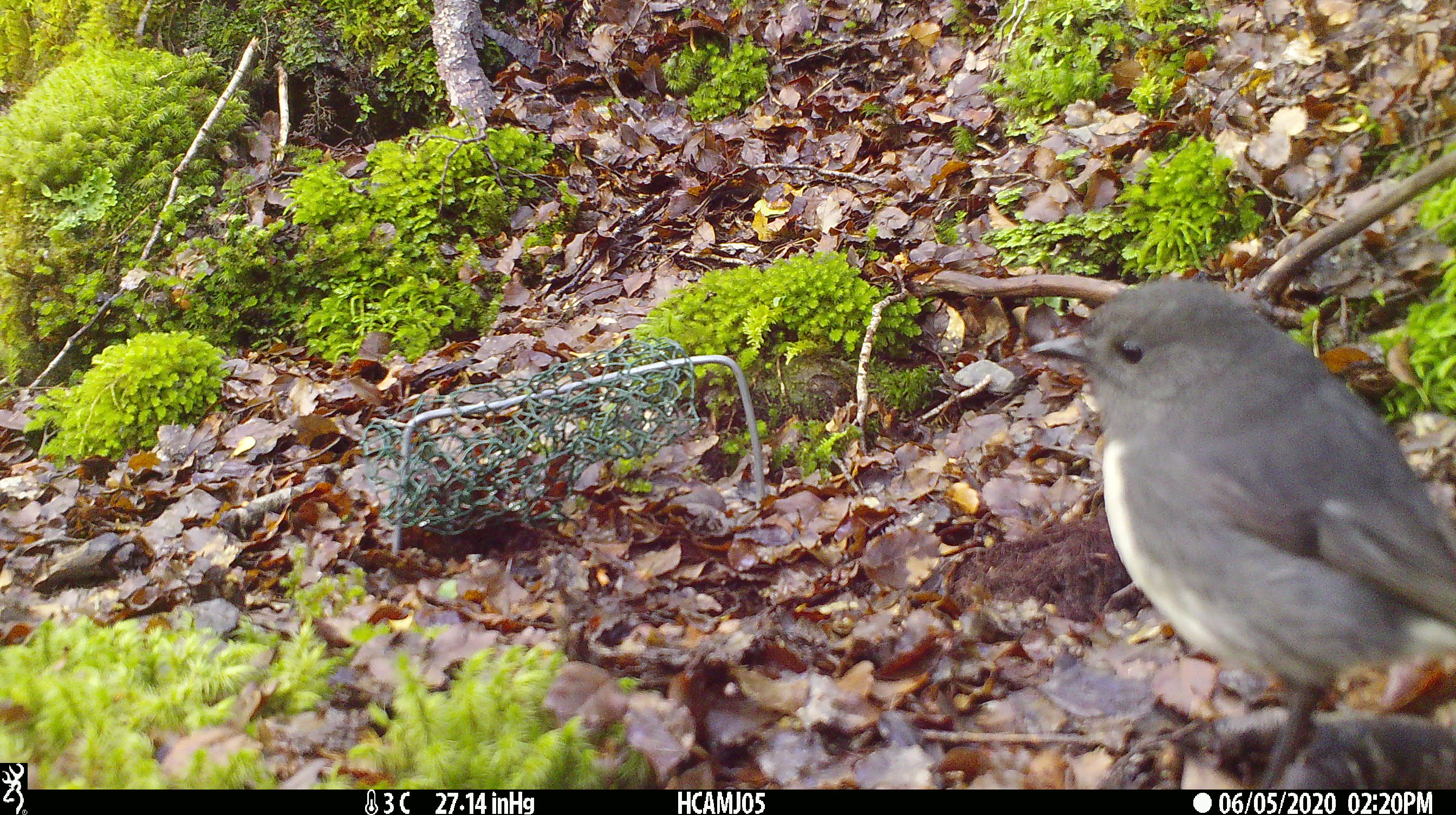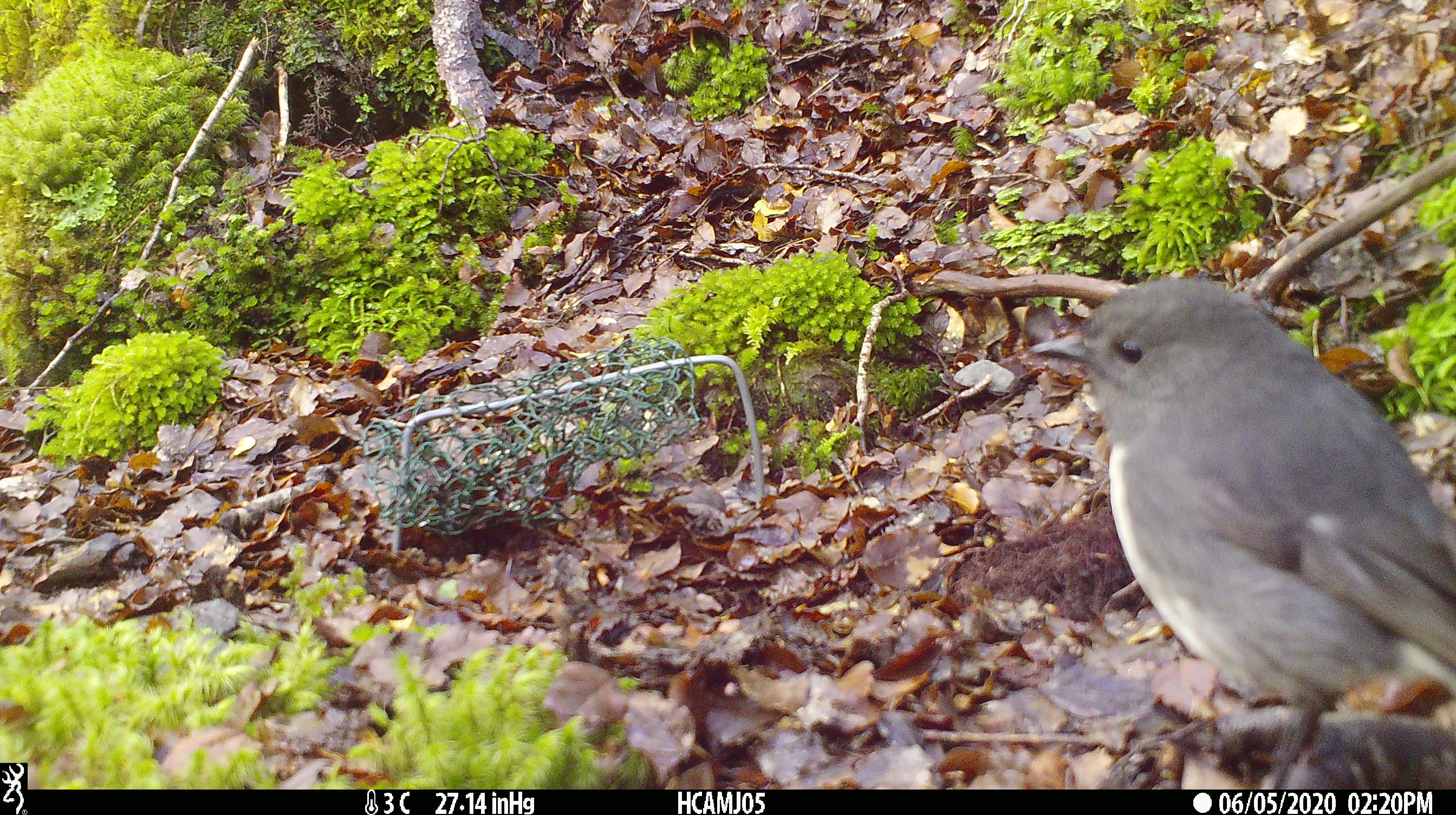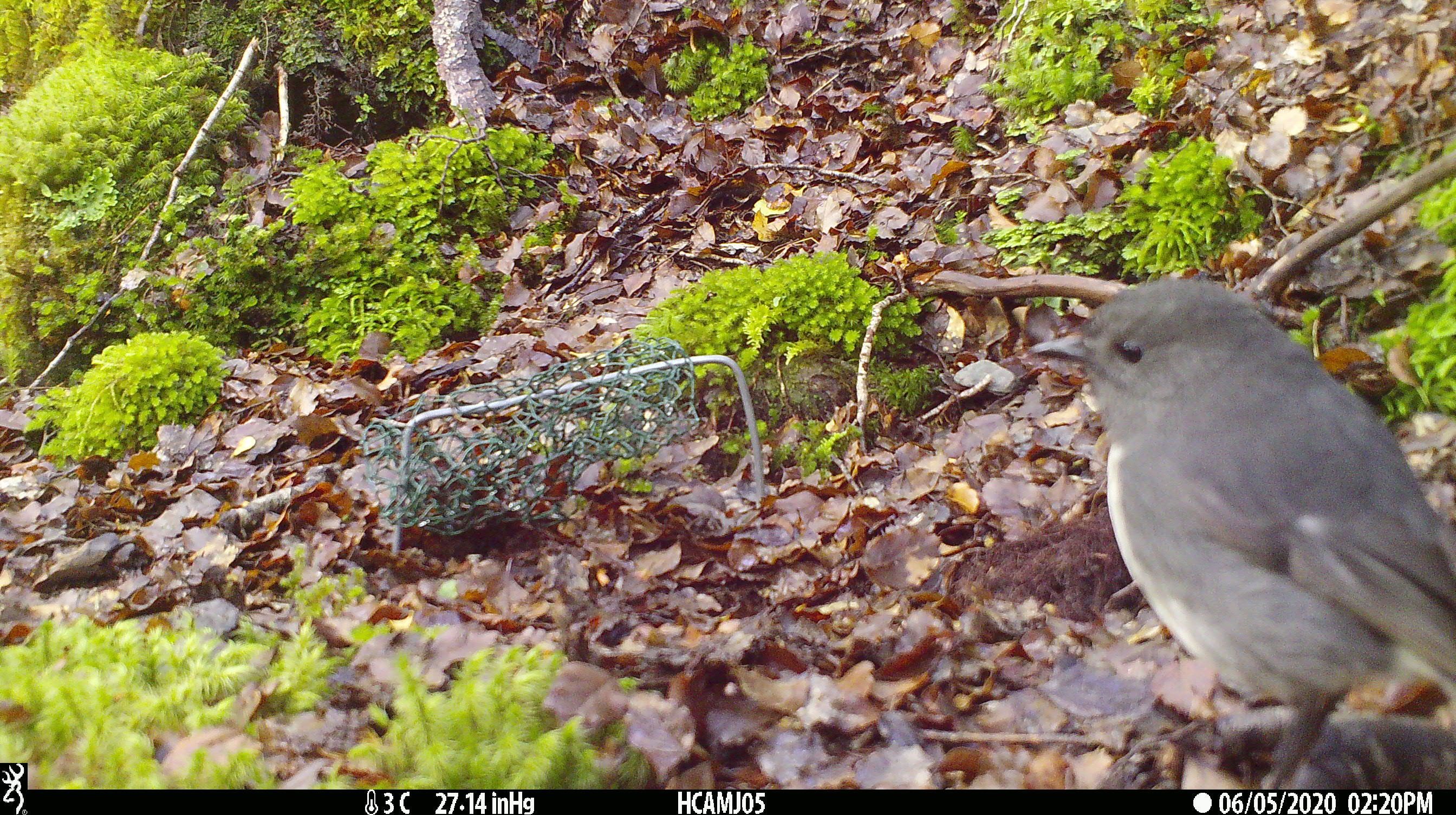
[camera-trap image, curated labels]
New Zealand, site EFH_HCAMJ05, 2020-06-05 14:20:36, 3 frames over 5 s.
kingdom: Animalia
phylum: Chordata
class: Aves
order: Passeriformes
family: Petroicidae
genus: Petroica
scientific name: Petroica australis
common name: new zealand robin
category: robin